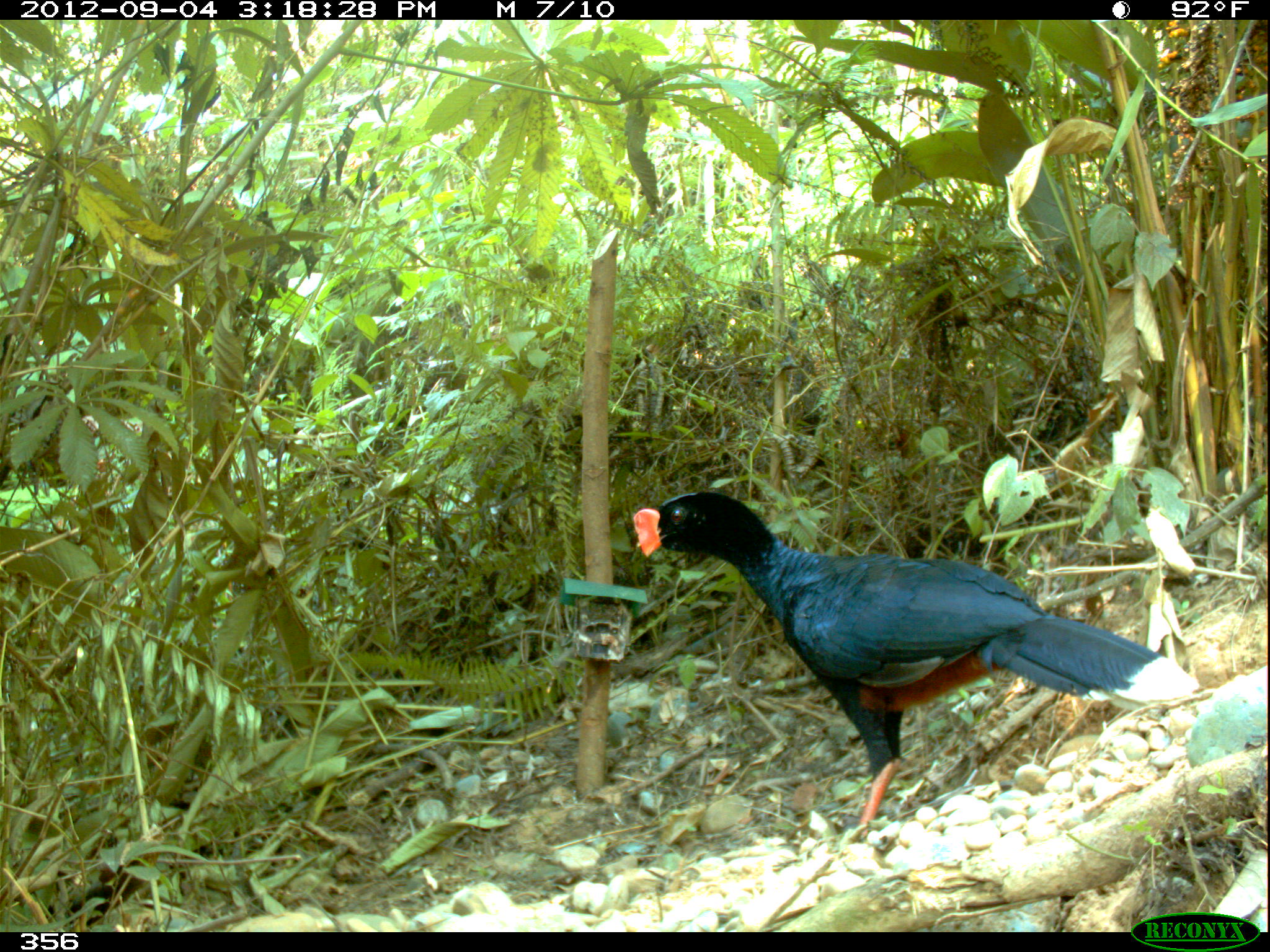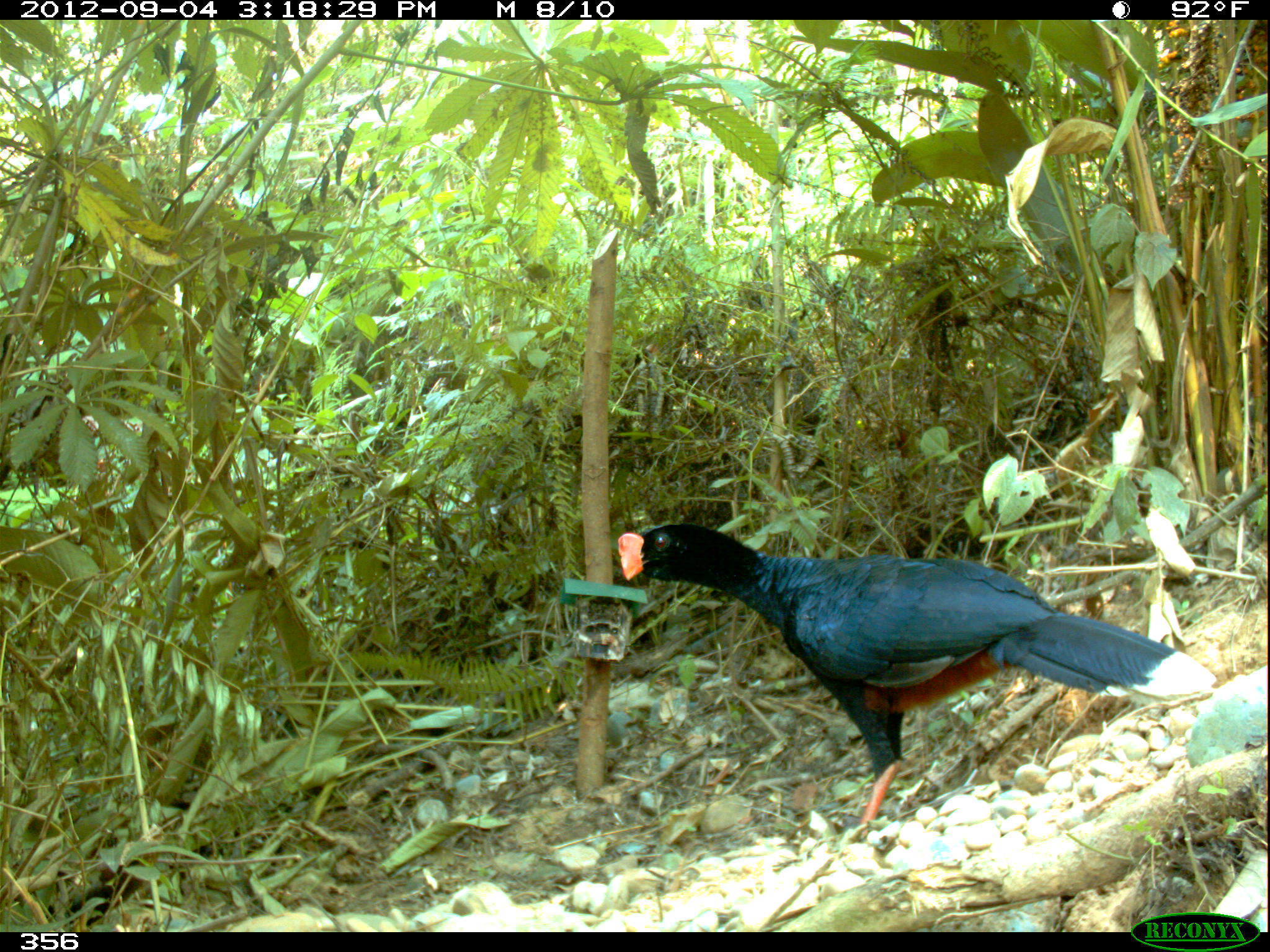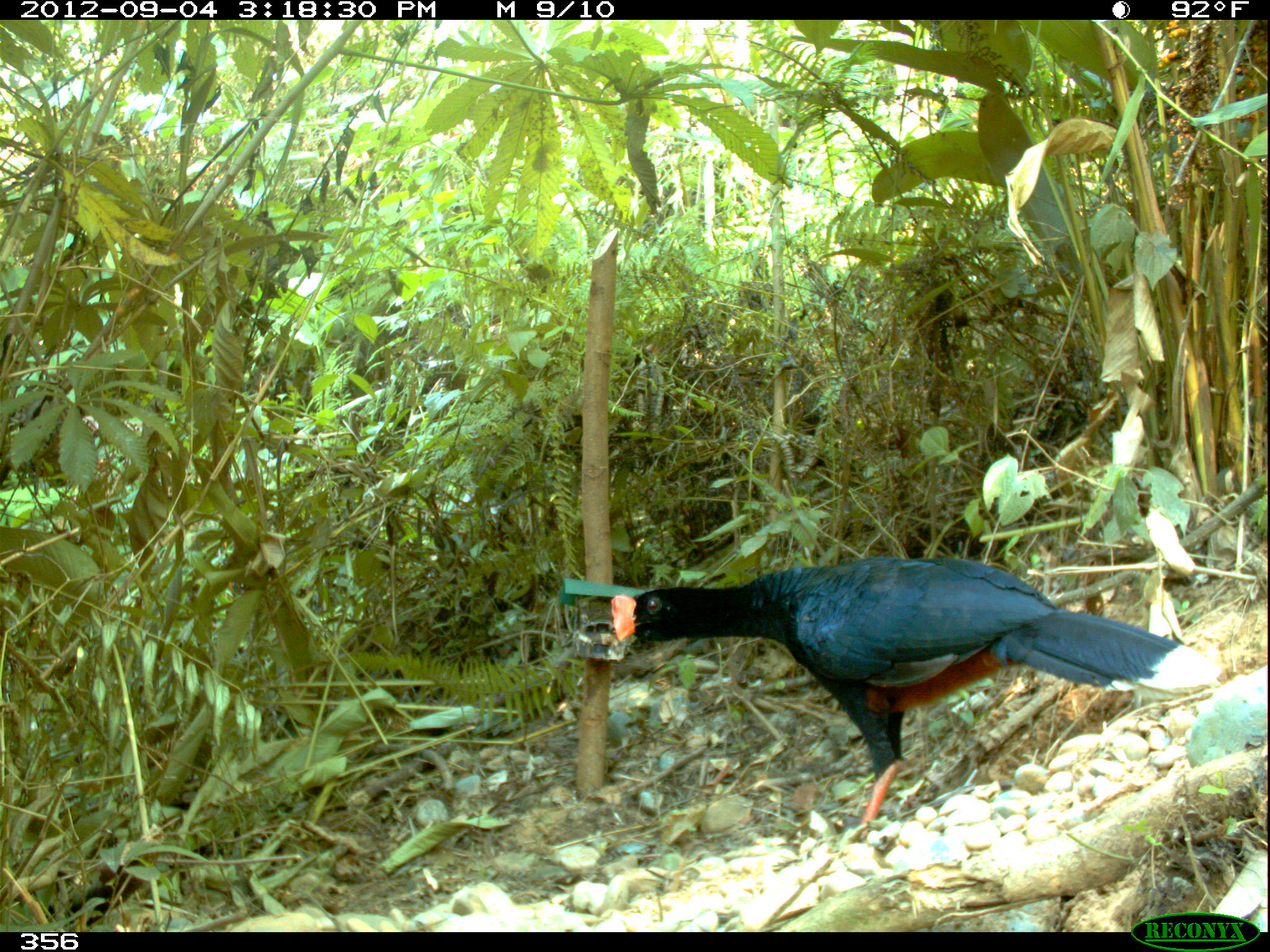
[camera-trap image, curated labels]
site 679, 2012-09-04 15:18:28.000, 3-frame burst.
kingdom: Animalia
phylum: Chordata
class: Aves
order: Galliformes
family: Cracidae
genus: Mitu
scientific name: Mitu tuberosum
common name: razor-billed curassow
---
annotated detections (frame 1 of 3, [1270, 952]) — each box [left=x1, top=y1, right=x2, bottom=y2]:
mitu tuberosum: [left=633, top=491, right=1198, bottom=844]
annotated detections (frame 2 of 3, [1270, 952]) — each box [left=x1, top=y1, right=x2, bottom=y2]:
mitu tuberosum: [left=617, top=522, right=1213, bottom=836]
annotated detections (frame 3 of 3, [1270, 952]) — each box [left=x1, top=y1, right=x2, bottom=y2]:
mitu tuberosum: [left=611, top=554, right=1220, bottom=848]